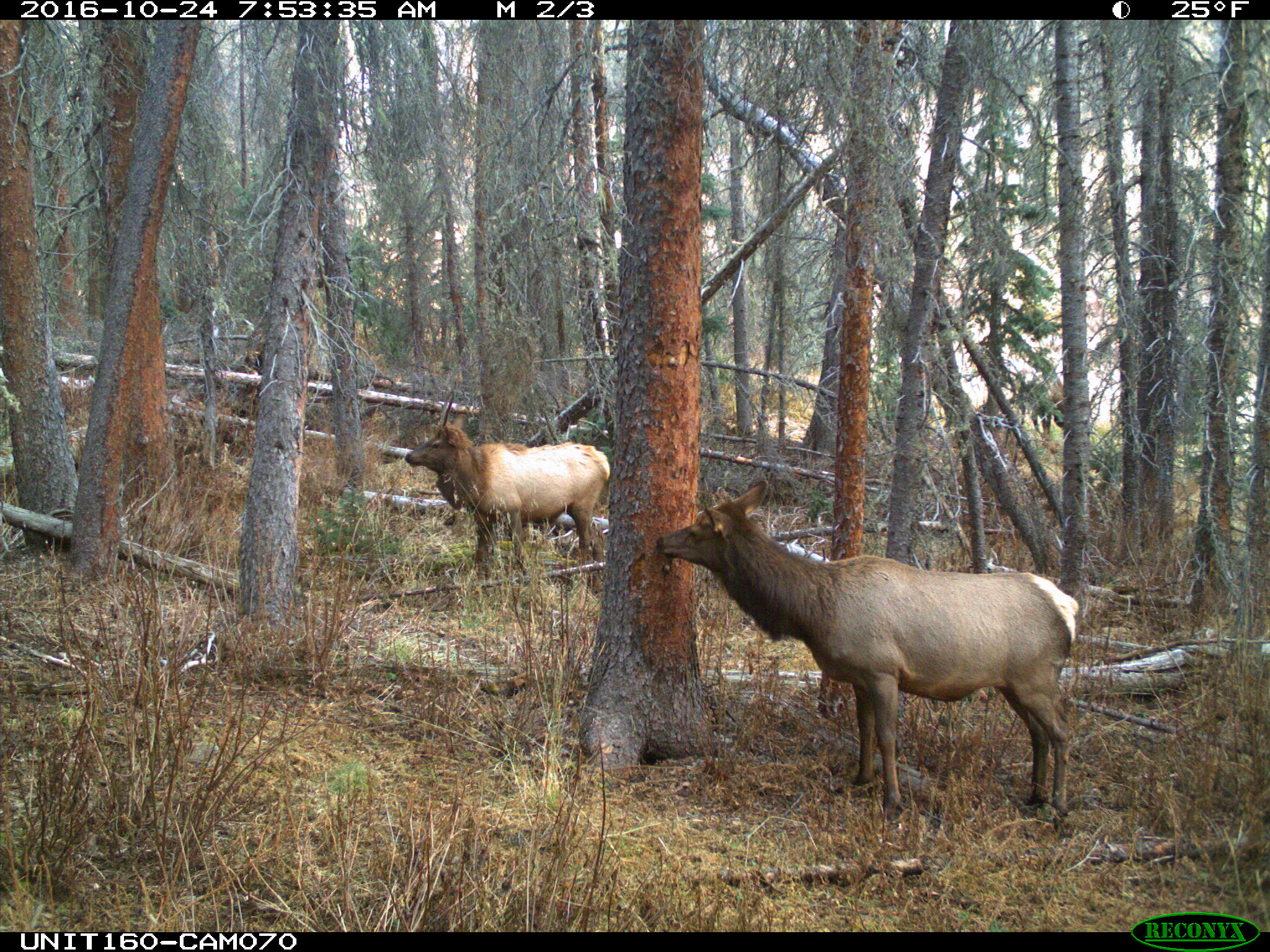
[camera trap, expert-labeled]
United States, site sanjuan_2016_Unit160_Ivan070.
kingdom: Animalia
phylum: Chordata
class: Mammalia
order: Artiodactyla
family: Cervidae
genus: Cervus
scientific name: Cervus elaphus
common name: red deer